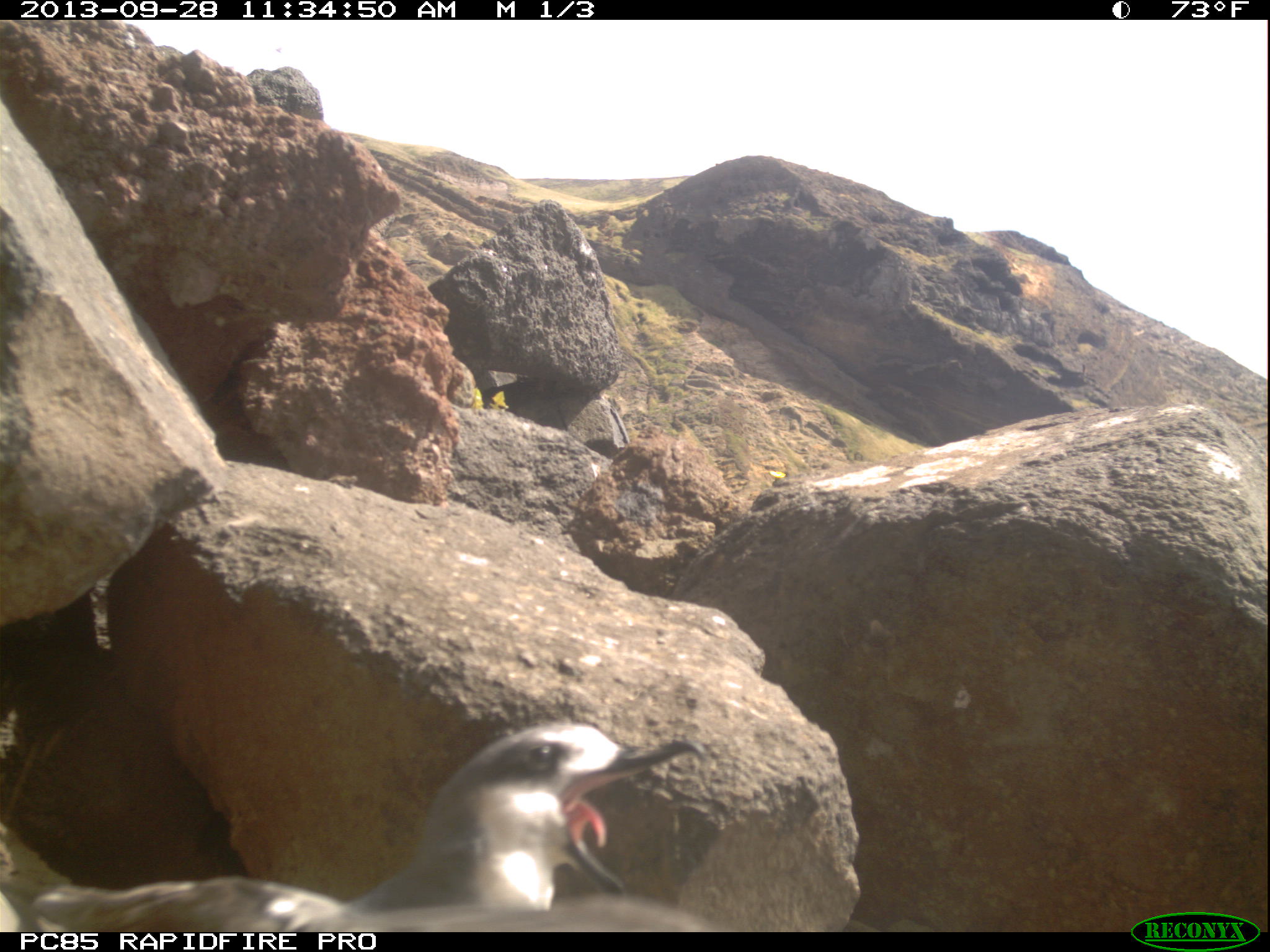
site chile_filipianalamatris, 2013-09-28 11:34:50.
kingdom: Animalia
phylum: Chordata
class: Aves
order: Procellariiformes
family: Procellariidae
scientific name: Procellariidae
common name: petrel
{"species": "petrel (Procellariidae)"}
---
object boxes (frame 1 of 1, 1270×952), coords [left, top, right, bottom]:
petrel: [12, 715, 714, 927]